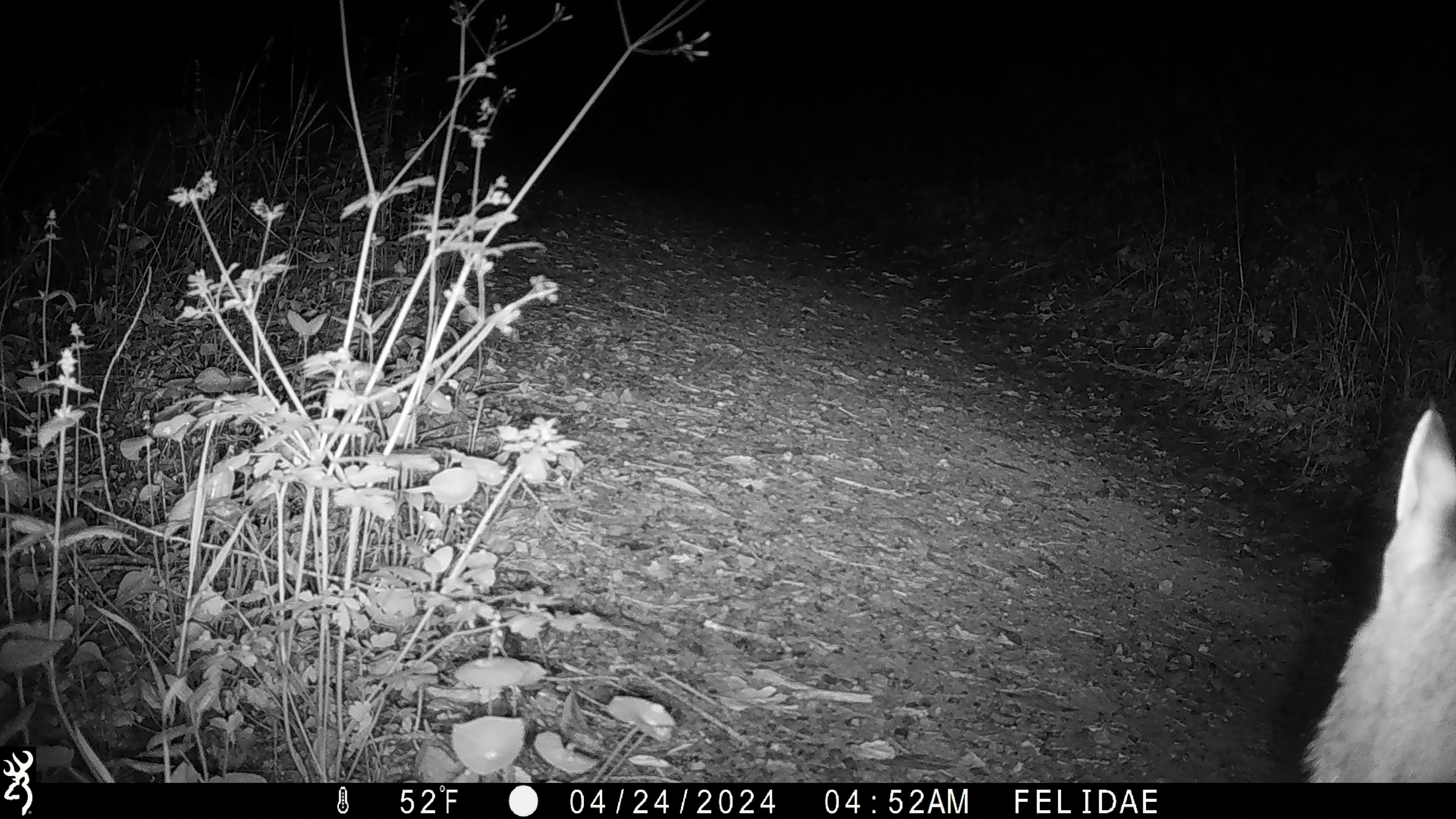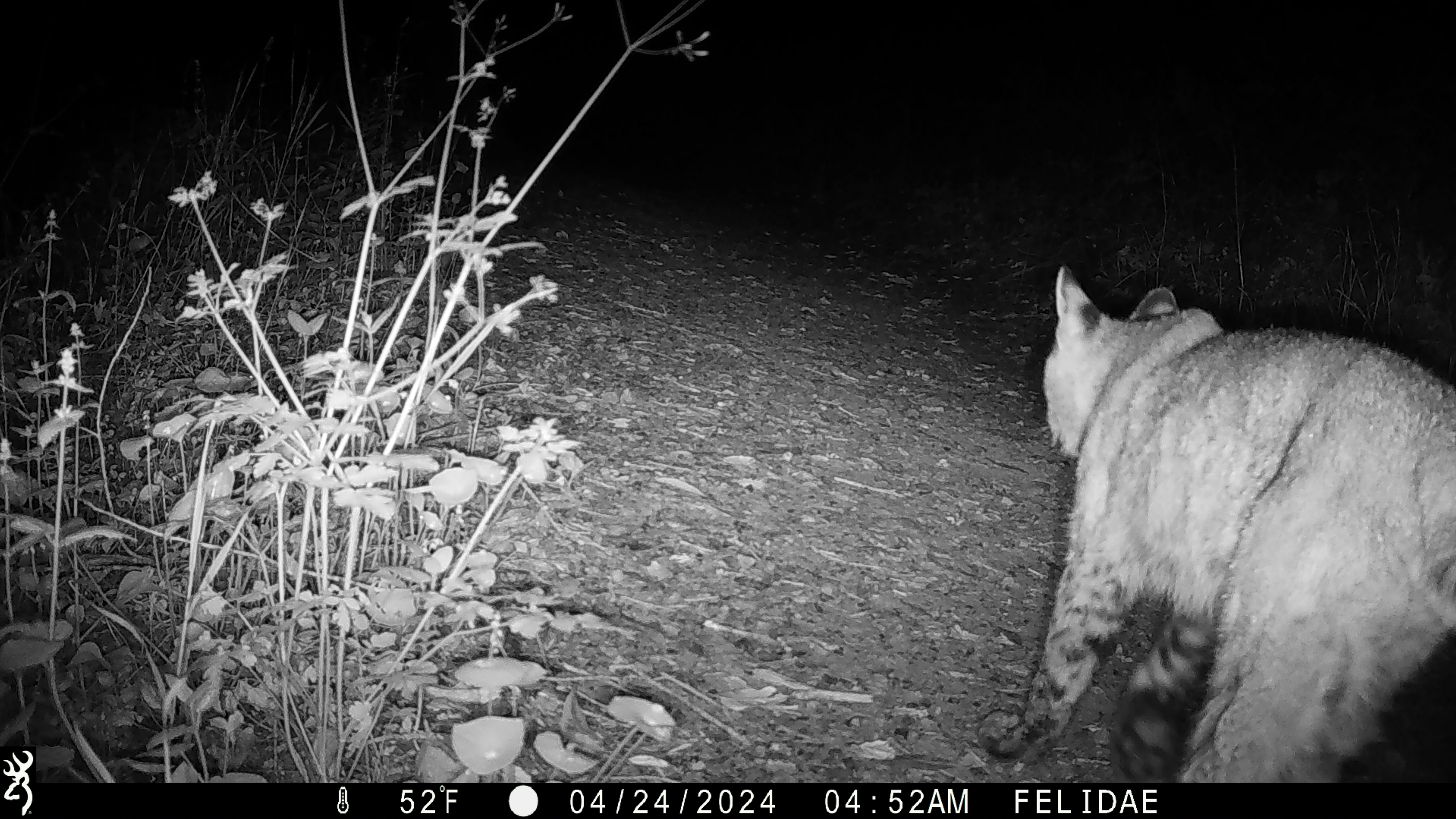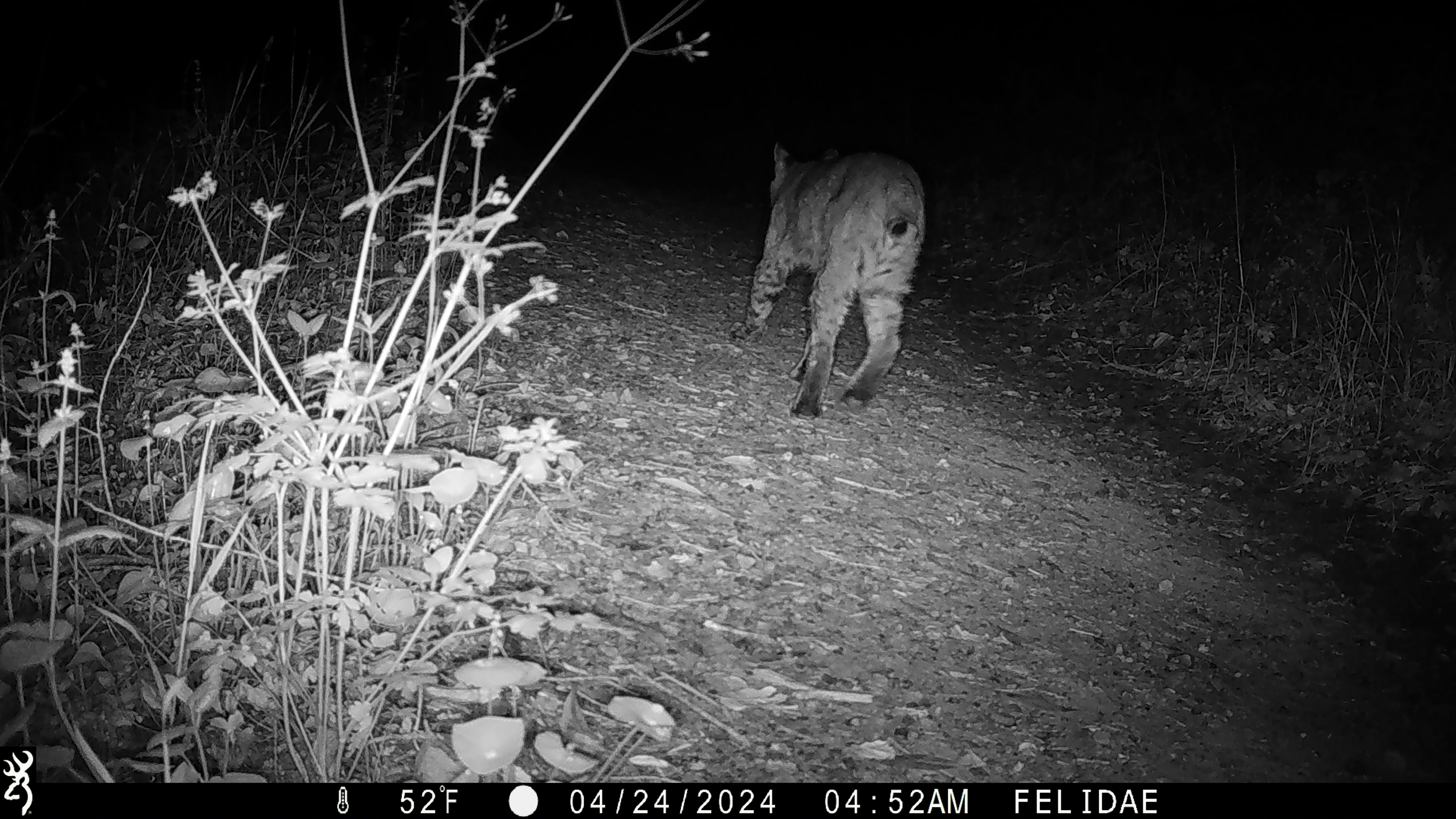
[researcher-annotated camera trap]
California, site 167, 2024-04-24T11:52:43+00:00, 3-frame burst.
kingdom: Animalia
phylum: Chordata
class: Mammalia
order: Carnivora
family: Felidae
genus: Lynx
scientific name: Lynx rufus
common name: bobcat